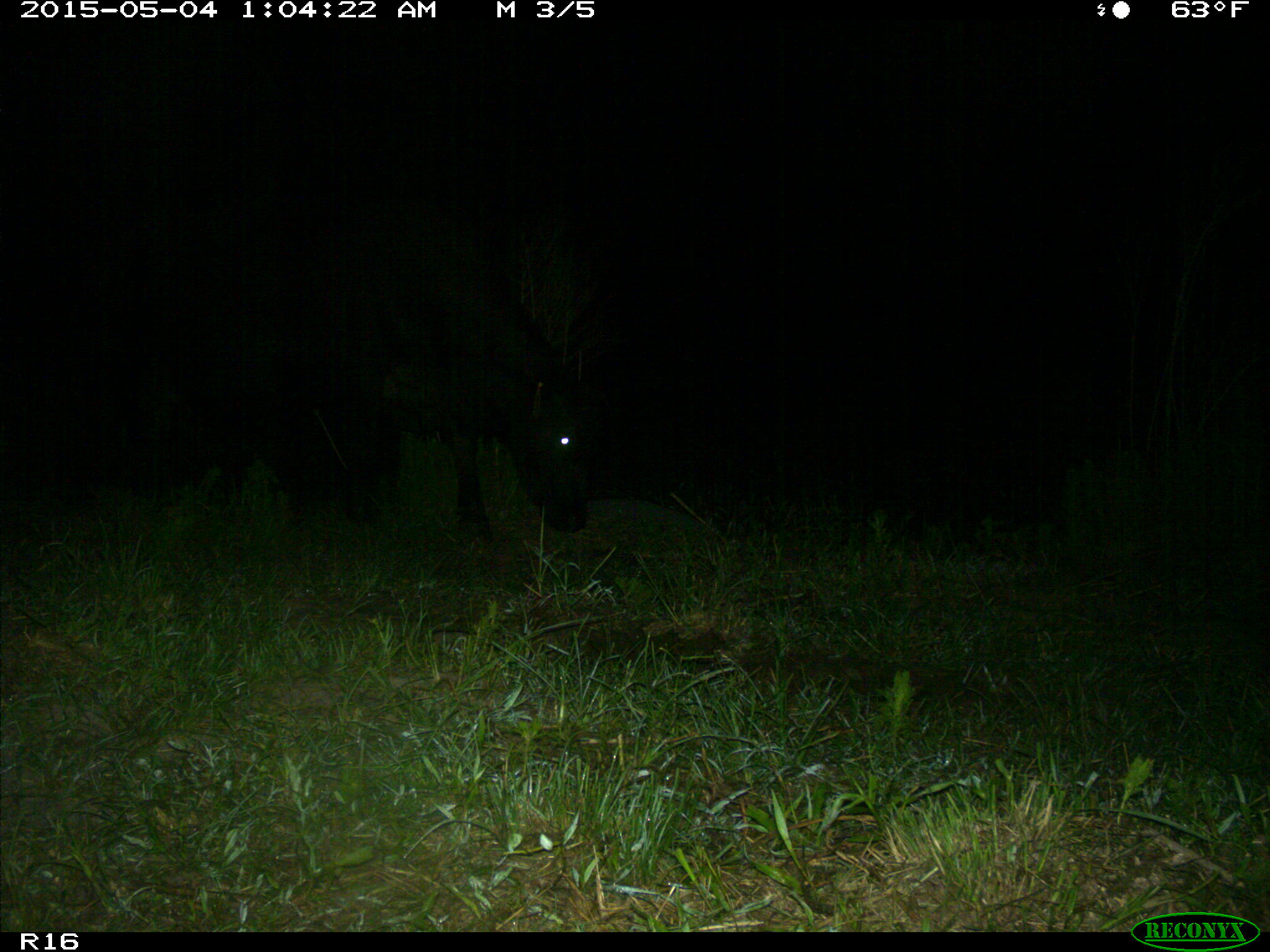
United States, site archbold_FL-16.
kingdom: Animalia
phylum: Chordata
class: Mammalia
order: Artiodactyla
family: Bovidae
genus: Bos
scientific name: Bos taurus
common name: domestic cow